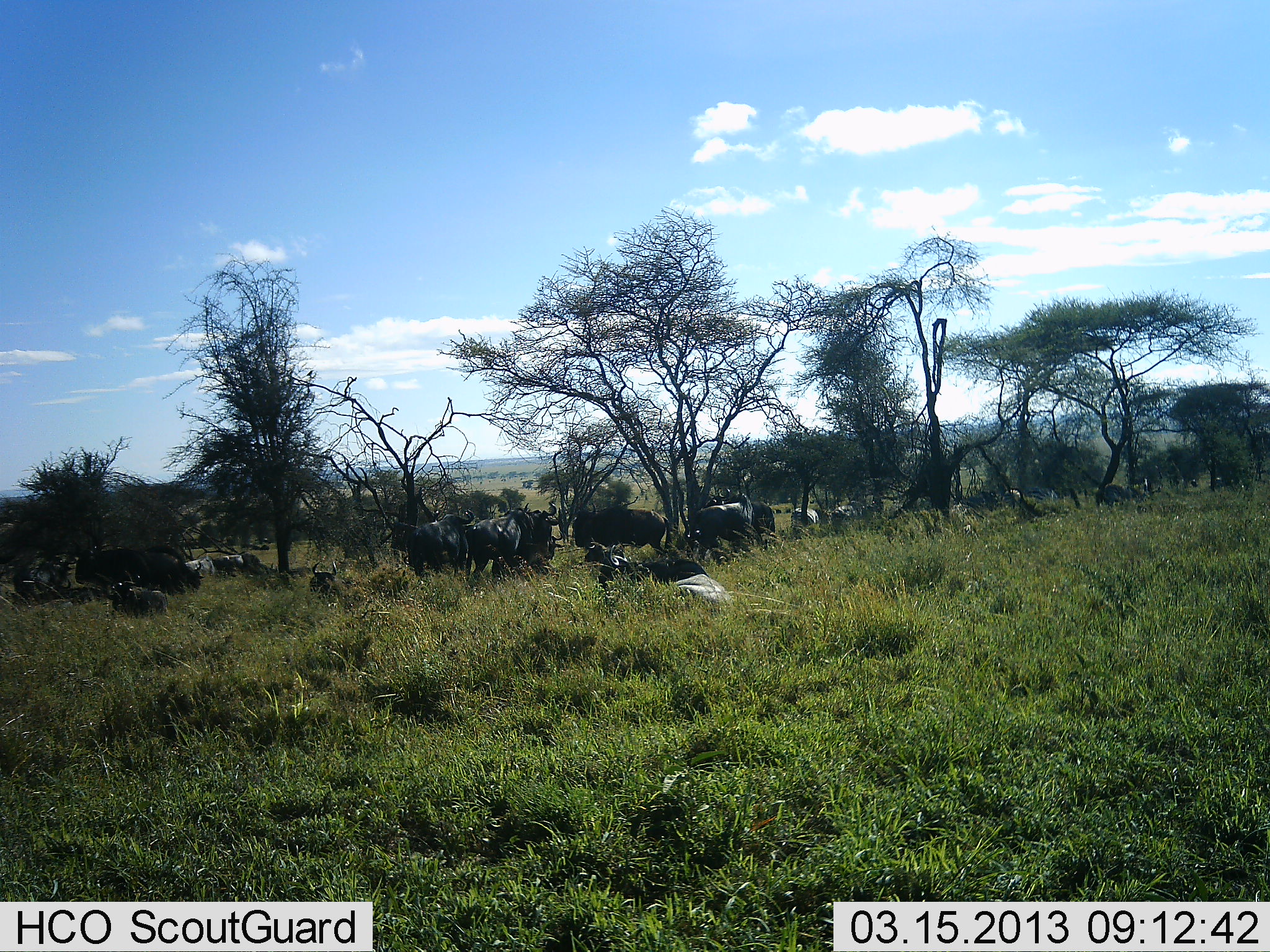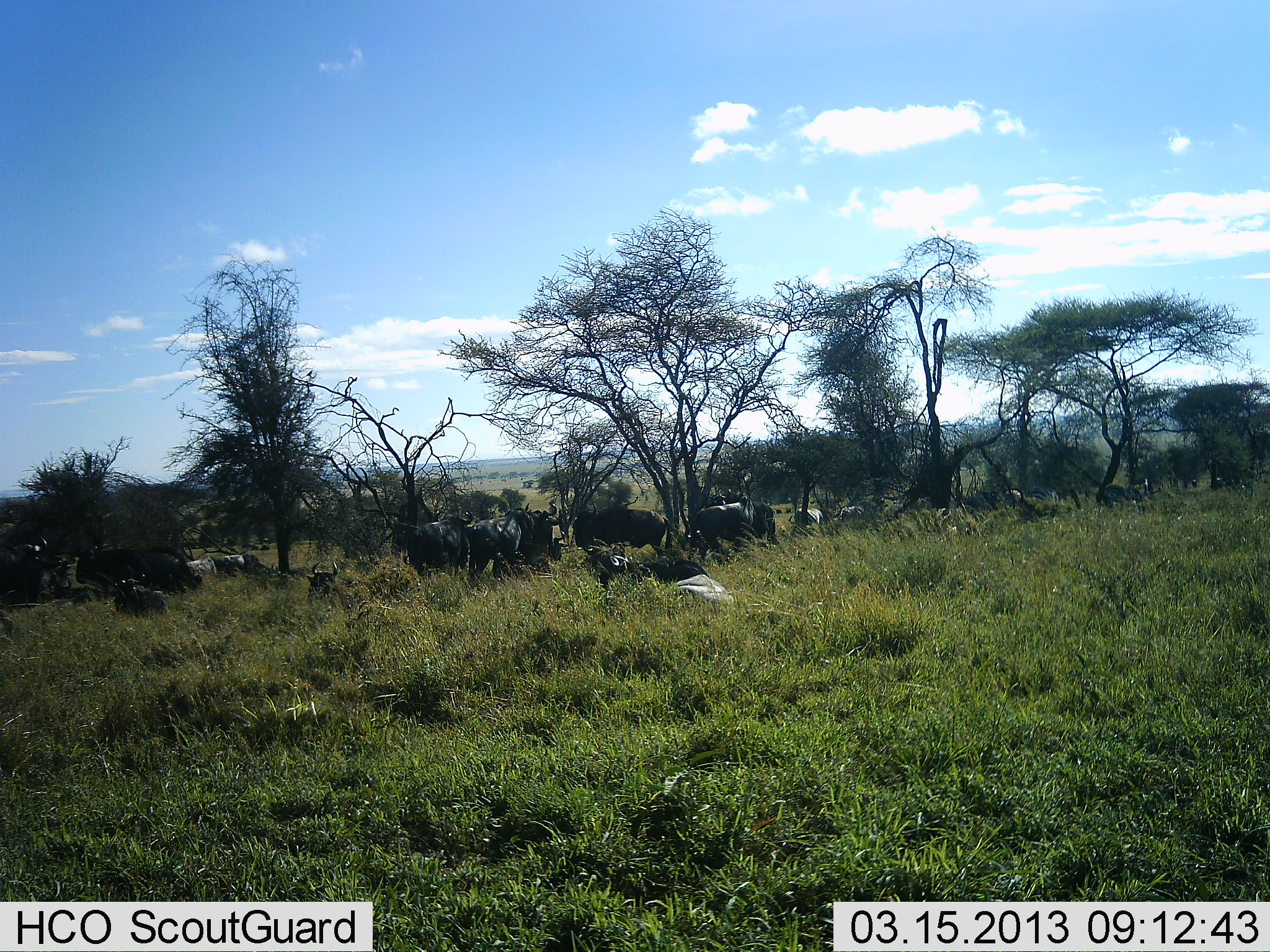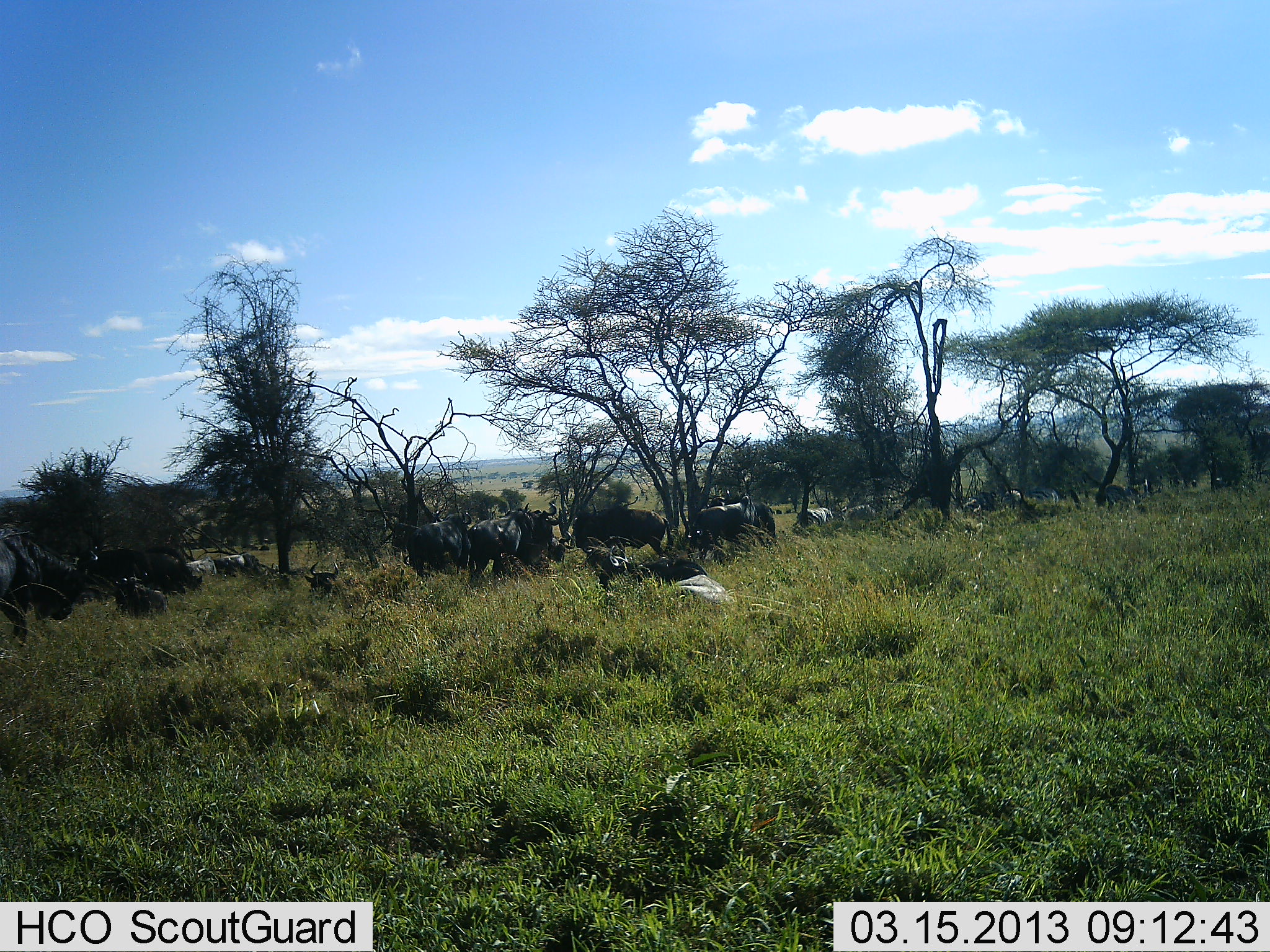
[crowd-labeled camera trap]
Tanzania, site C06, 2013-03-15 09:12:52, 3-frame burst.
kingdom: Animalia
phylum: Chordata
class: Mammalia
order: Artiodactyla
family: Bovidae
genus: Connochaetes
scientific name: Connochaetes taurinus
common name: blue wildebeest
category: wildebeest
Wildebeest (blue wildebeest) (Connochaetes taurinus), count 11-50. Behavior (volunteer vote fractions): standing 38%, resting 69%, moving 46%, interacting 15%. Young present (vote fraction): 0%. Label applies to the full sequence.